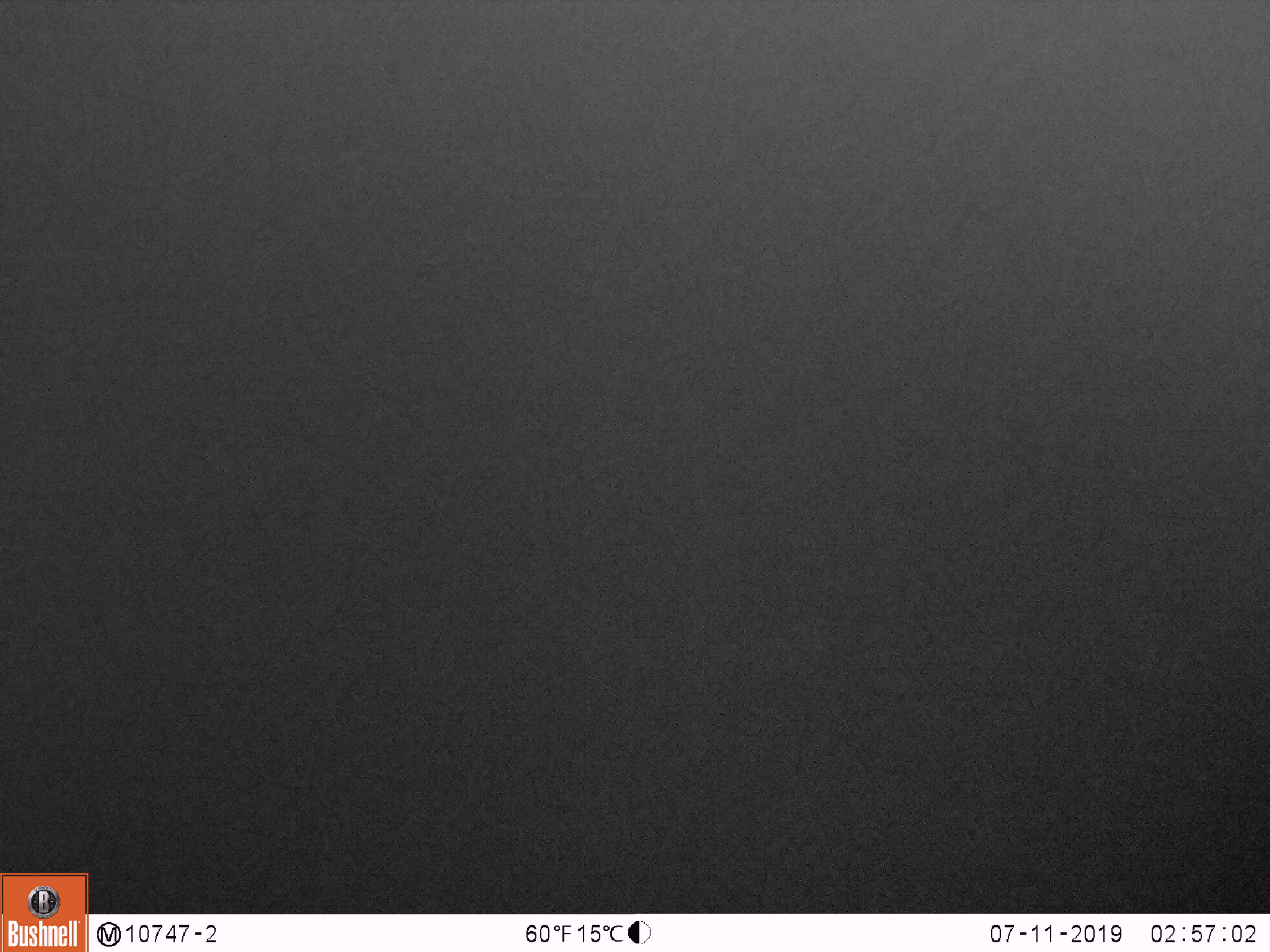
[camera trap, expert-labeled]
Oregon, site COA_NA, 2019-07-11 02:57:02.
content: no animal present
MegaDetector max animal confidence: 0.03